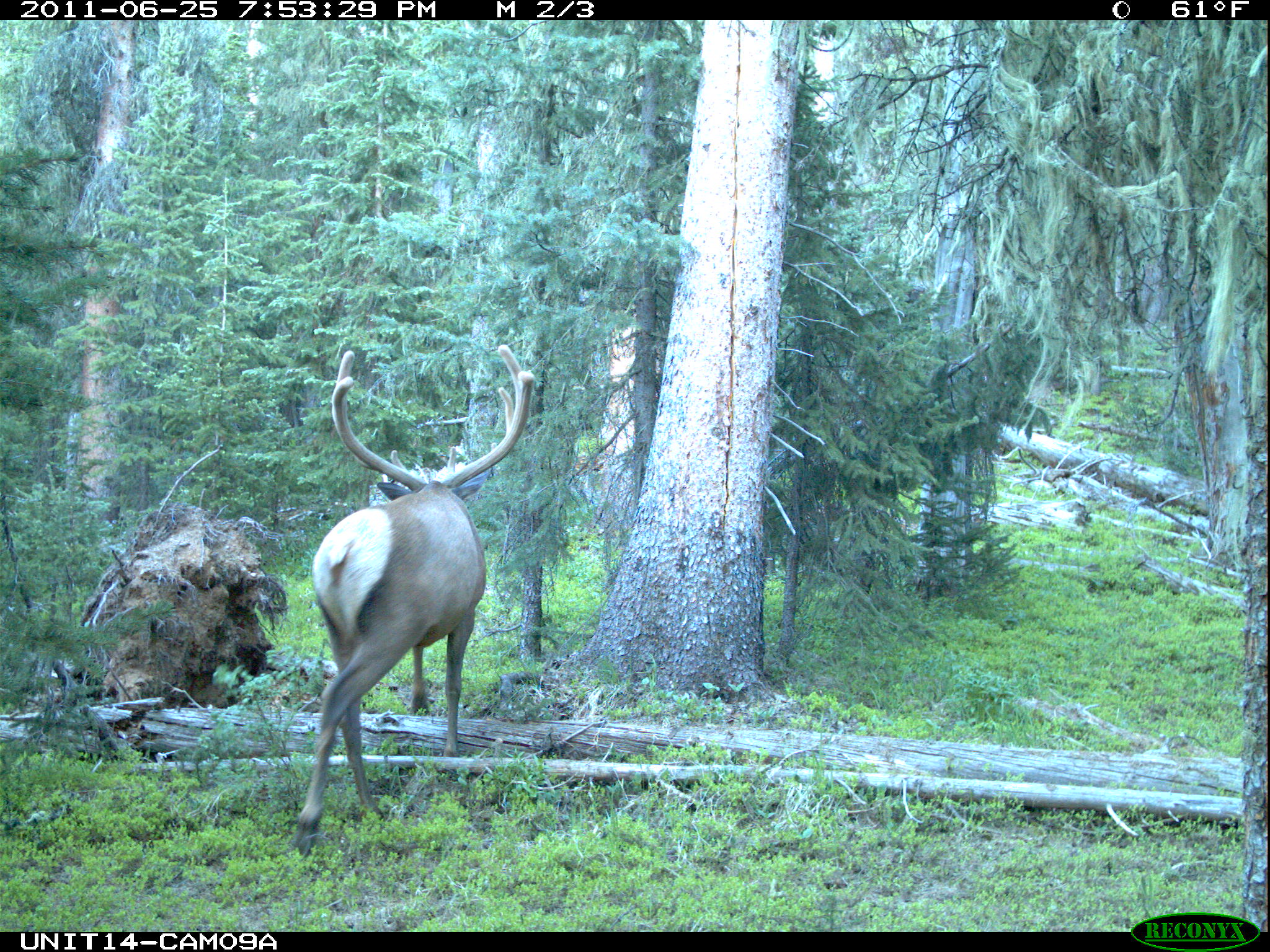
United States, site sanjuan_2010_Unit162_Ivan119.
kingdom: Animalia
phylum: Chordata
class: Mammalia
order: Artiodactyla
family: Cervidae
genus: Cervus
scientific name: Cervus elaphus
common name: red deer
Cervus elaphus (red deer).